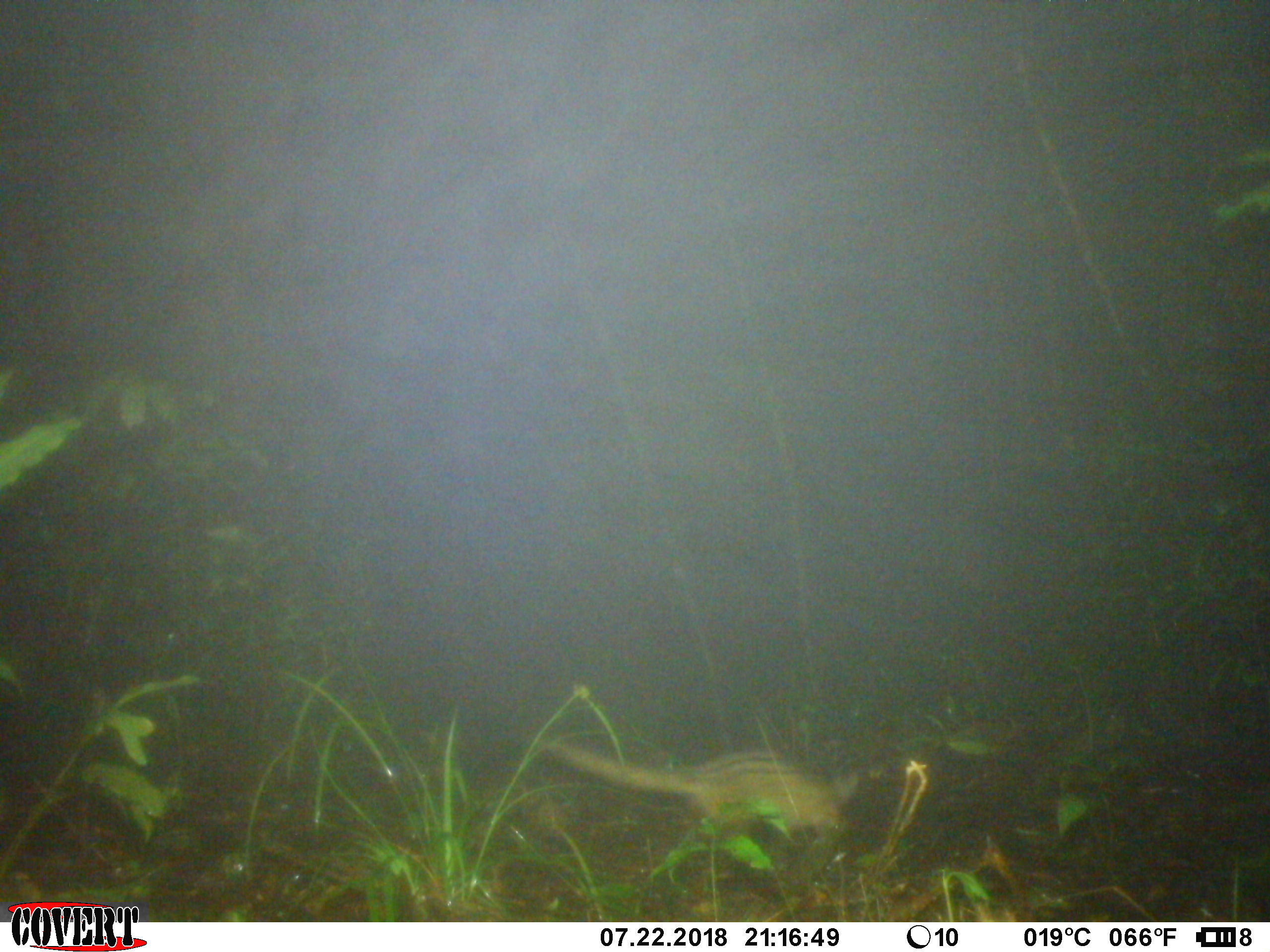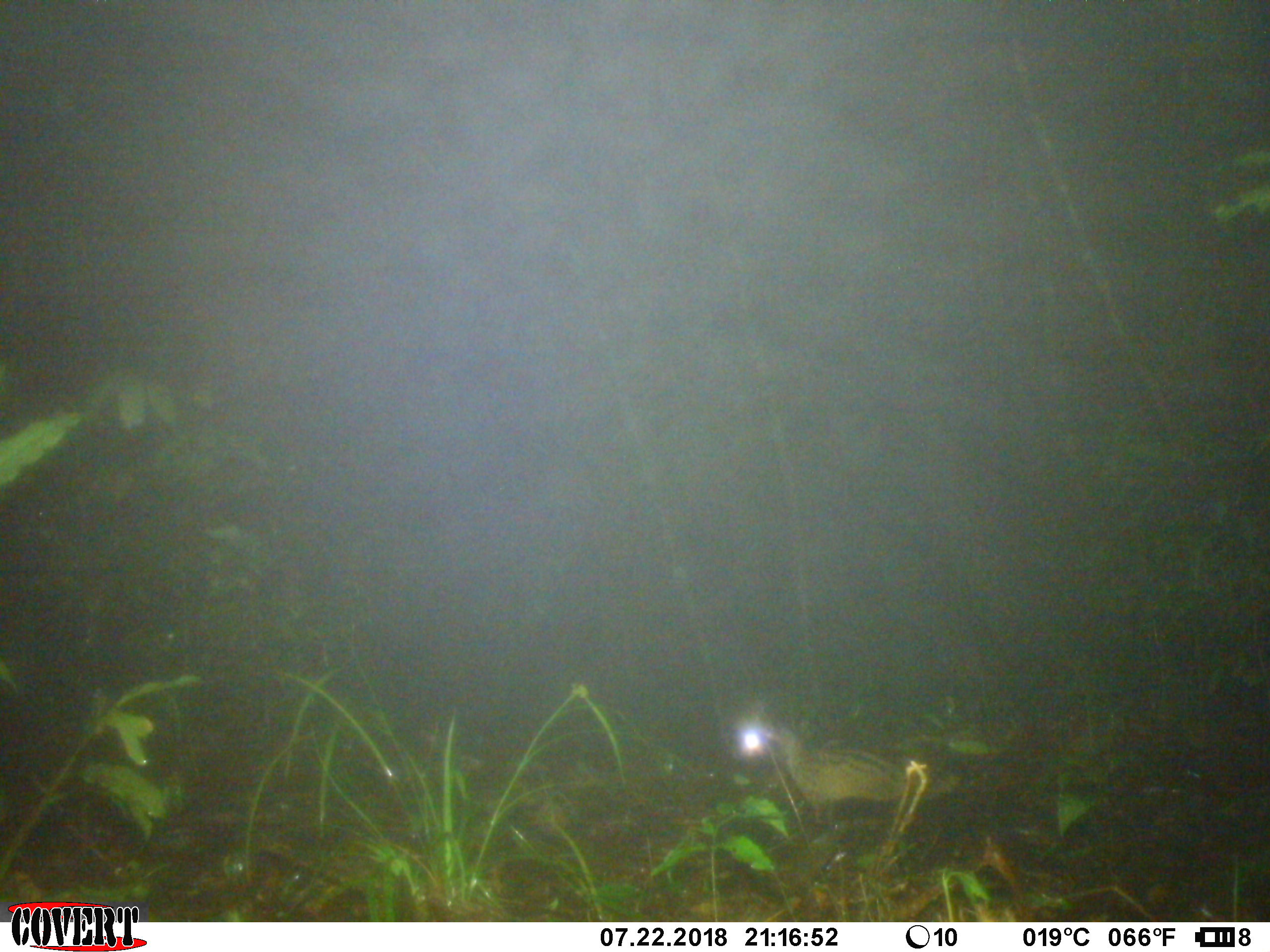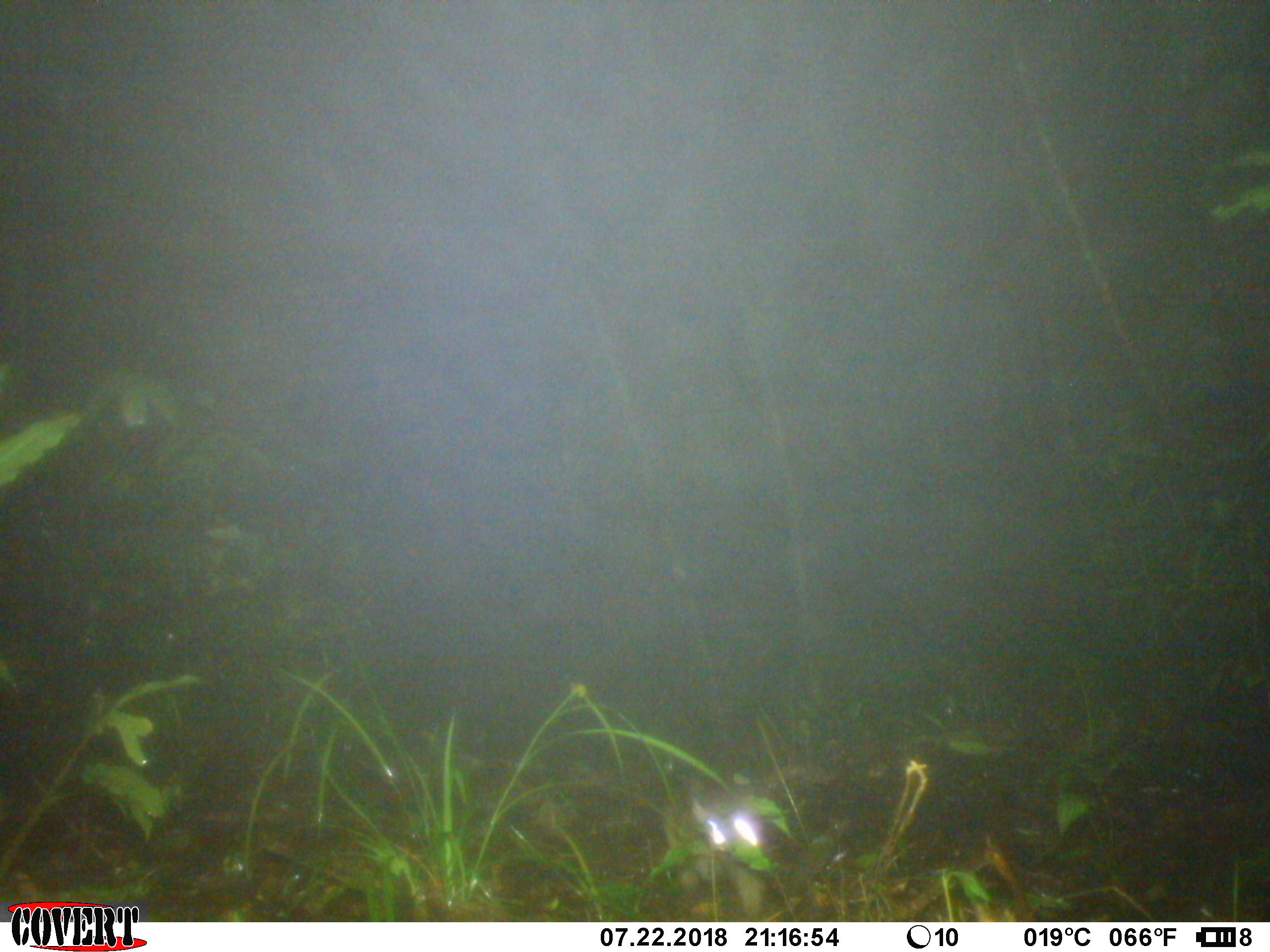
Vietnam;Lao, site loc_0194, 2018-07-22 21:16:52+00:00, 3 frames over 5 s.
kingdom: Animalia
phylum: Chordata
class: Mammalia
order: Carnivora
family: Viverridae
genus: Paradoxurus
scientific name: Paradoxurus hermaphroditus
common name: common palm civet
Common palm civet (Paradoxurus hermaphroditus). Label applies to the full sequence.